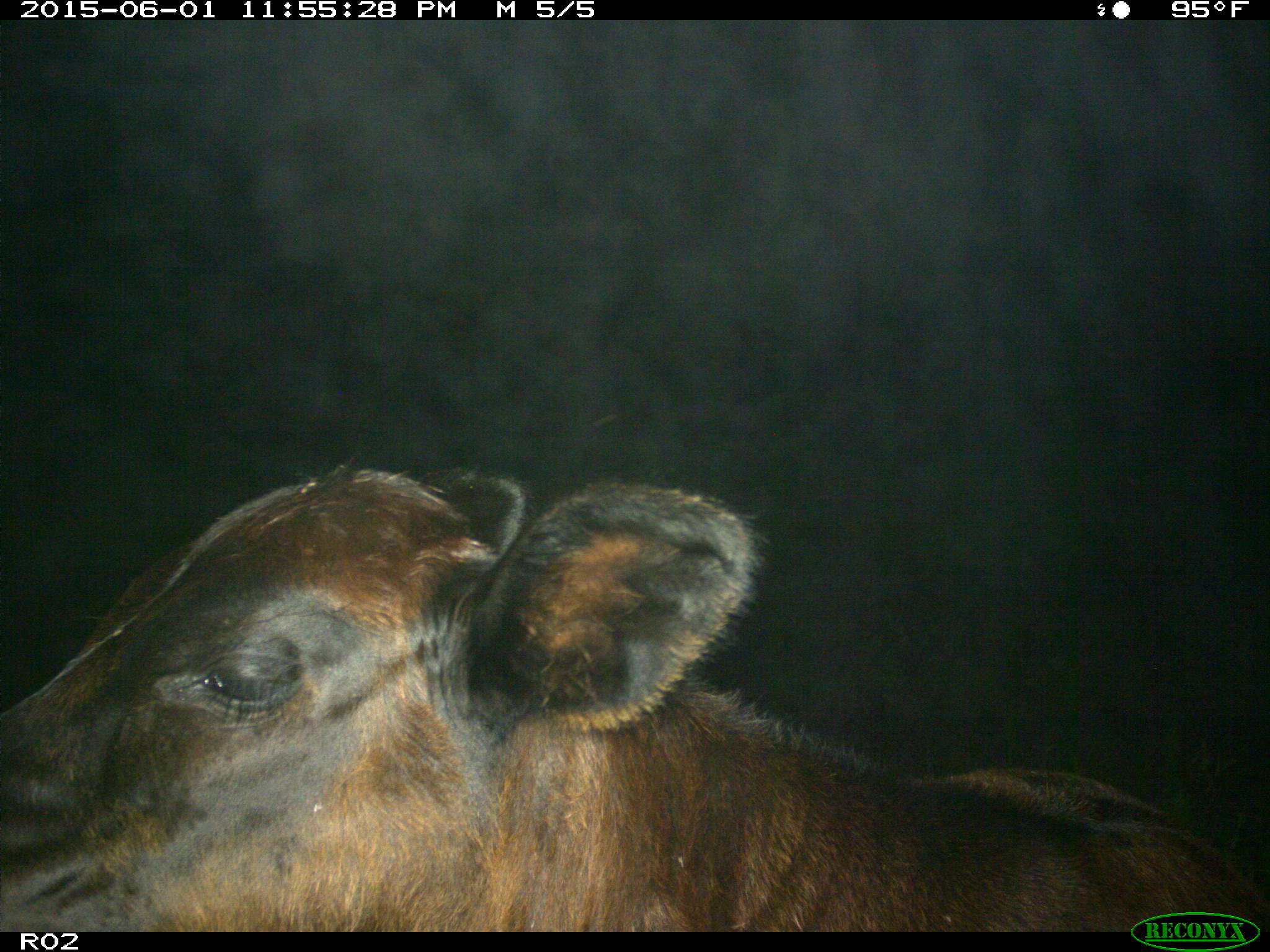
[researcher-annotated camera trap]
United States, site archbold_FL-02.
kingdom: Animalia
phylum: Chordata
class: Mammalia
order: Artiodactyla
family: Bovidae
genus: Bos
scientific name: Bos taurus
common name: domestic cow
Bos taurus (domestic cow).